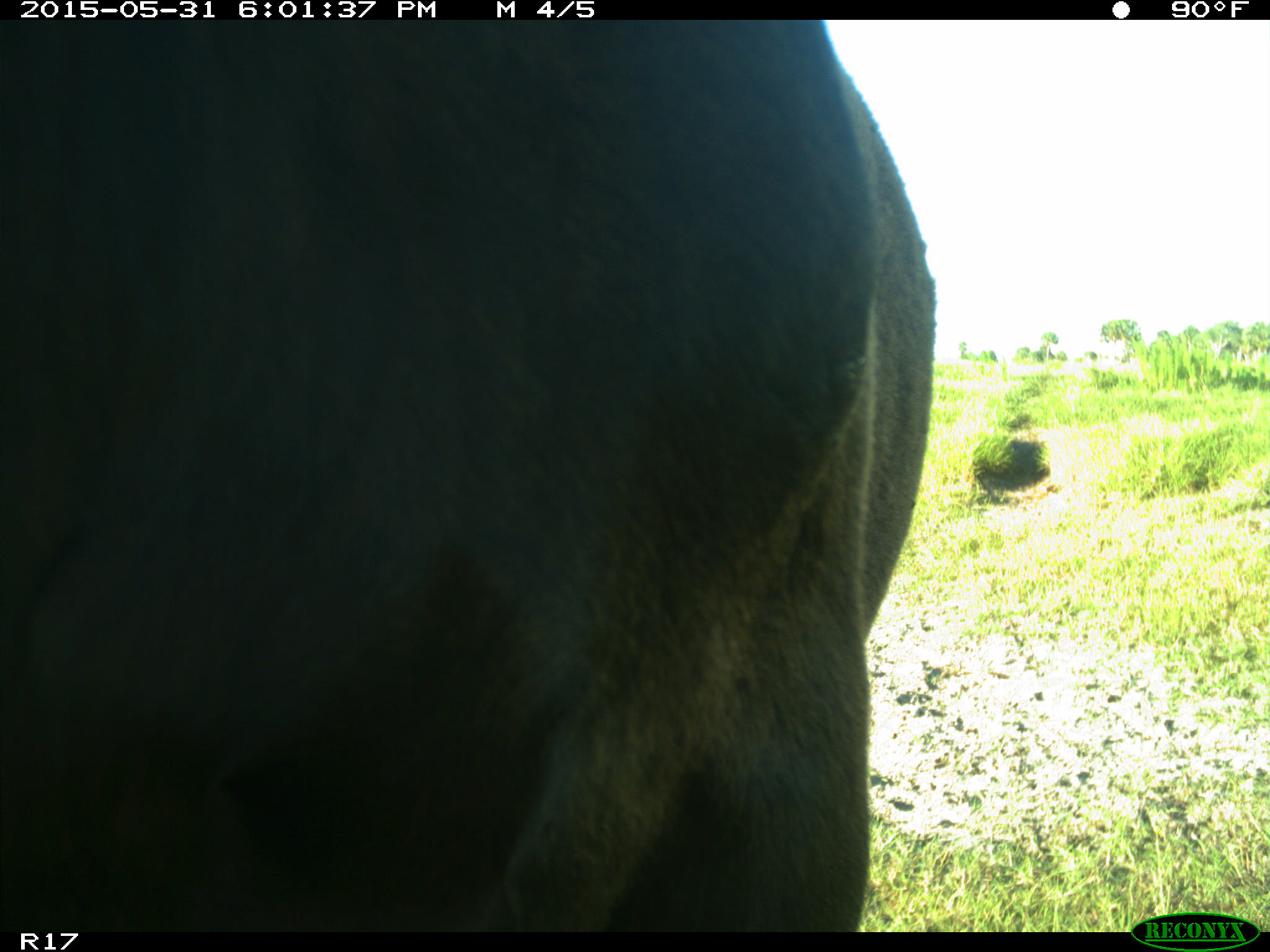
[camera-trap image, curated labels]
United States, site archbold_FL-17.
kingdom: Animalia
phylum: Chordata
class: Mammalia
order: Artiodactyla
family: Bovidae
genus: Bos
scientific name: Bos taurus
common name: domestic cow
Bos taurus (domestic cow).